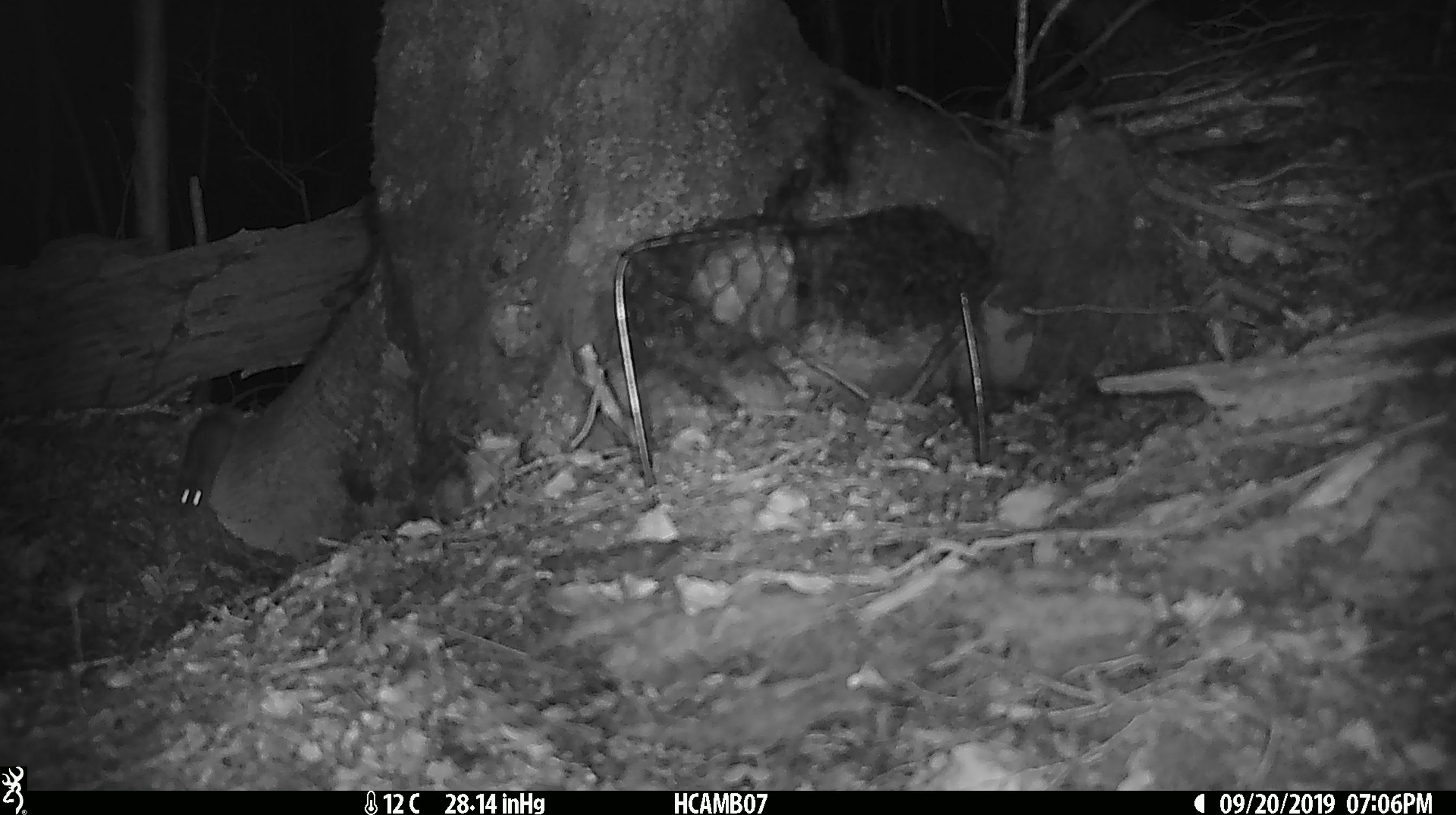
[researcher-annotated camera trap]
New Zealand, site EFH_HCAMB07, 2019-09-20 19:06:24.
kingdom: Animalia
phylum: Chordata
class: Mammalia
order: Rodentia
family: Muridae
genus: Mus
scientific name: Mus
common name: mouse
Mouse (Mus).